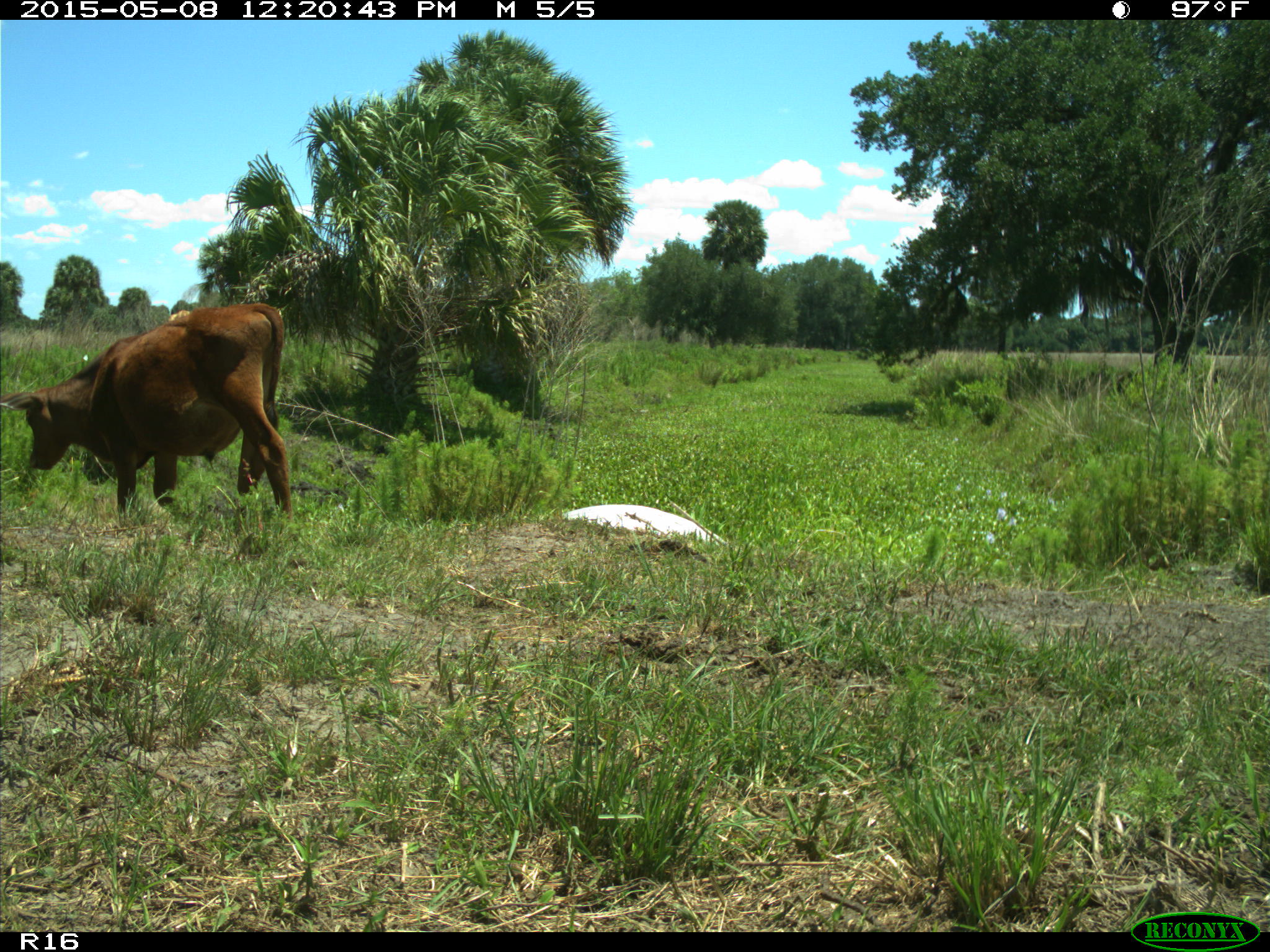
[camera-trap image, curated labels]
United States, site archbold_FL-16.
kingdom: Animalia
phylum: Chordata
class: Mammalia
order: Artiodactyla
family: Bovidae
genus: Bos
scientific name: Bos taurus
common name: domestic cow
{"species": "Bos taurus (domestic cow)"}